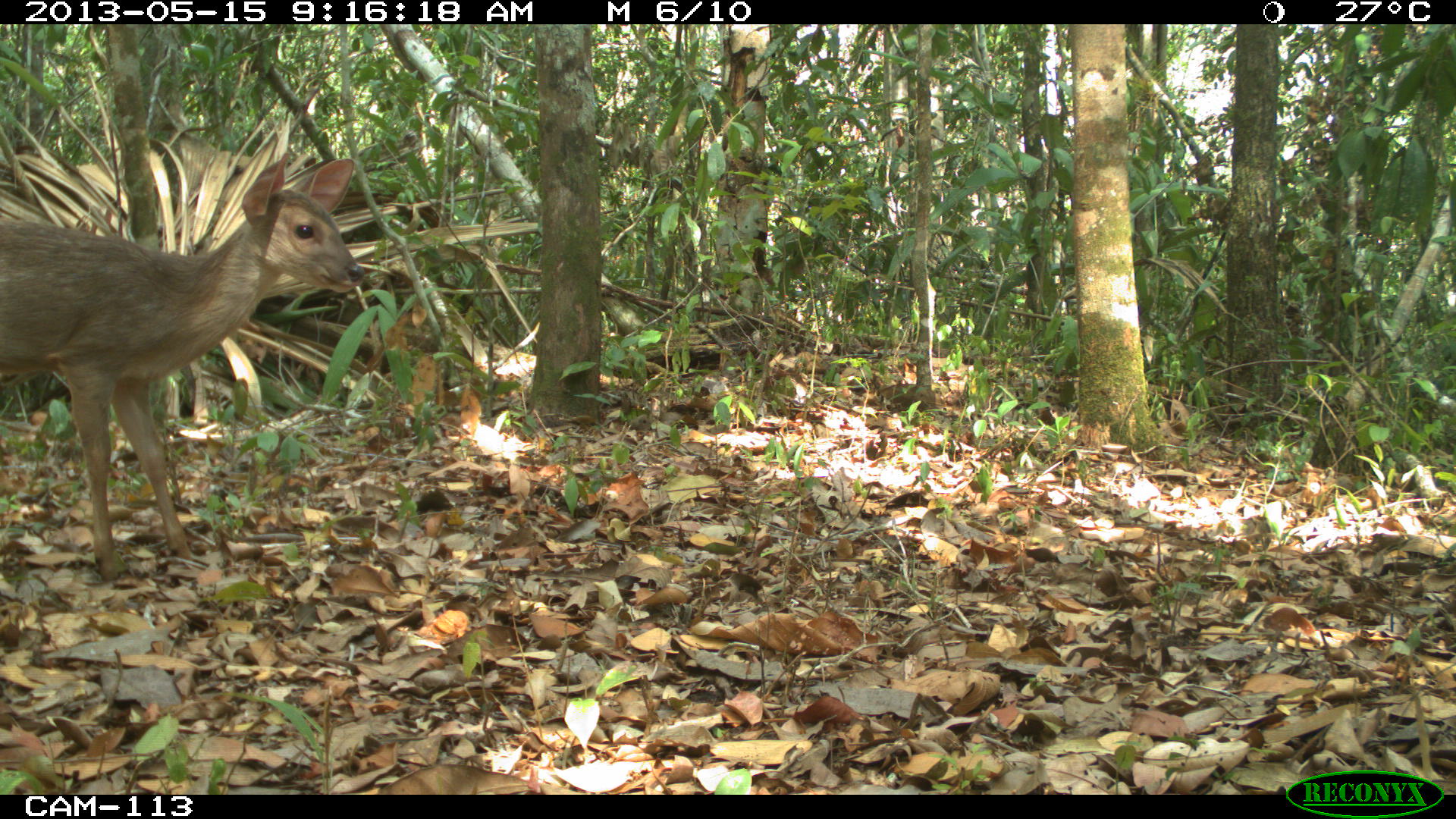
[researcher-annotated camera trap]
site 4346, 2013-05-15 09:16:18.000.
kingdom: Animalia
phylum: Chordata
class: Mammalia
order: Artiodactyla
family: Cervidae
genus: Odocoileus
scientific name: Odocoileus pandora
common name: yucatán brown brocket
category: mazama pandora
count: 1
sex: female